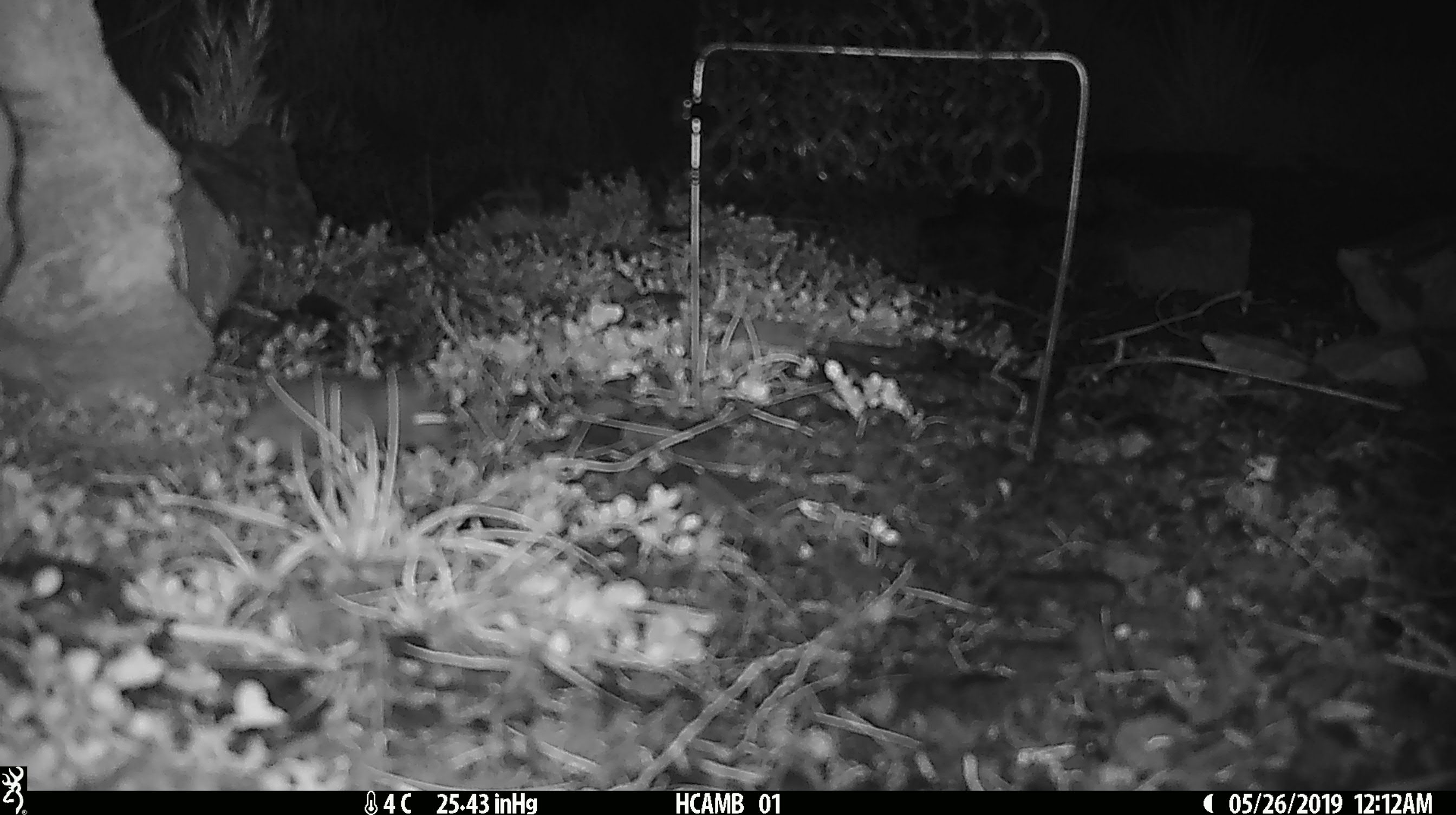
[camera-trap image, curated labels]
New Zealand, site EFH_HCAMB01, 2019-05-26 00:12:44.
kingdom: Animalia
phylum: Chordata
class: Mammalia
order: Rodentia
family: Muridae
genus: Mus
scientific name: Mus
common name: mouse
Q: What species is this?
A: Mouse (Mus).